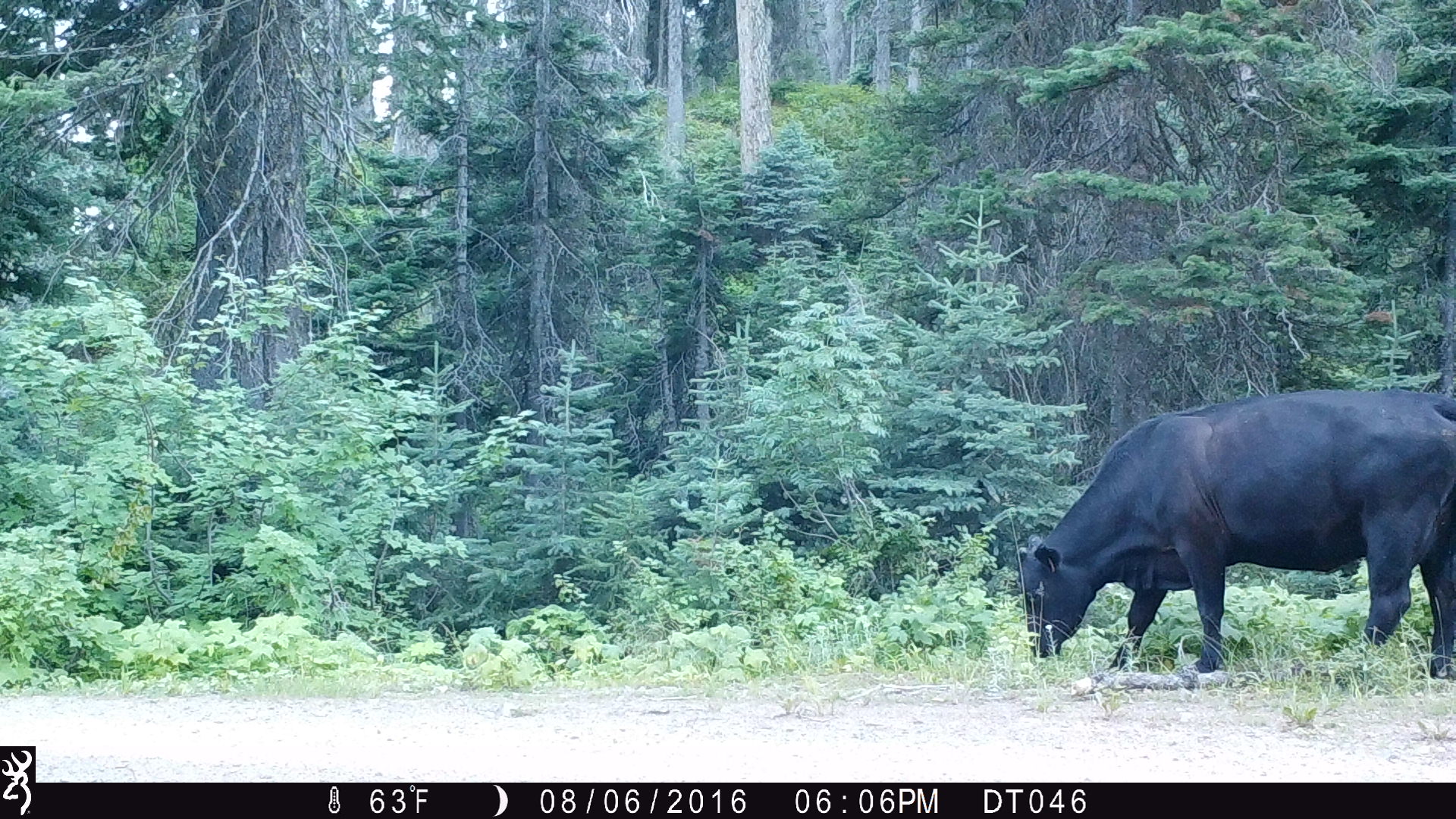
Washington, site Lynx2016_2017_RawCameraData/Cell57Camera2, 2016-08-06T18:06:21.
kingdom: Animalia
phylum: Chordata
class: Mammalia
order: Artiodactyla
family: Bovidae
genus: Bos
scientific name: Bos taurus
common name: domestic cattle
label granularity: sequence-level